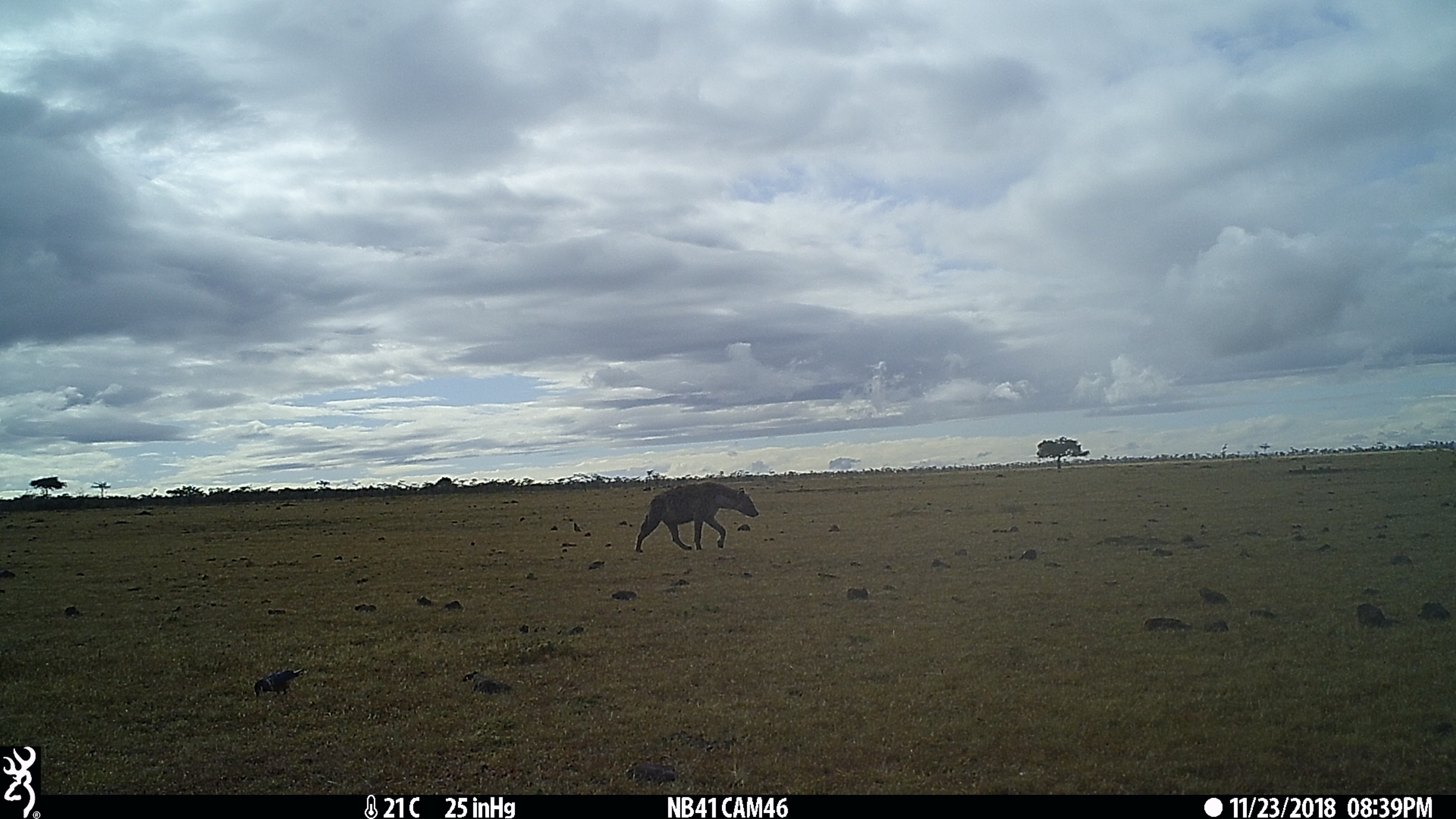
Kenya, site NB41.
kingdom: Animalia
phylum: Chordata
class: Mammalia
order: Carnivora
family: Hyaenidae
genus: Crocuta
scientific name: Crocuta crocuta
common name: spotted hyena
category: hyena spotted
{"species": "hyena spotted (spotted hyena) (Crocuta crocuta)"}